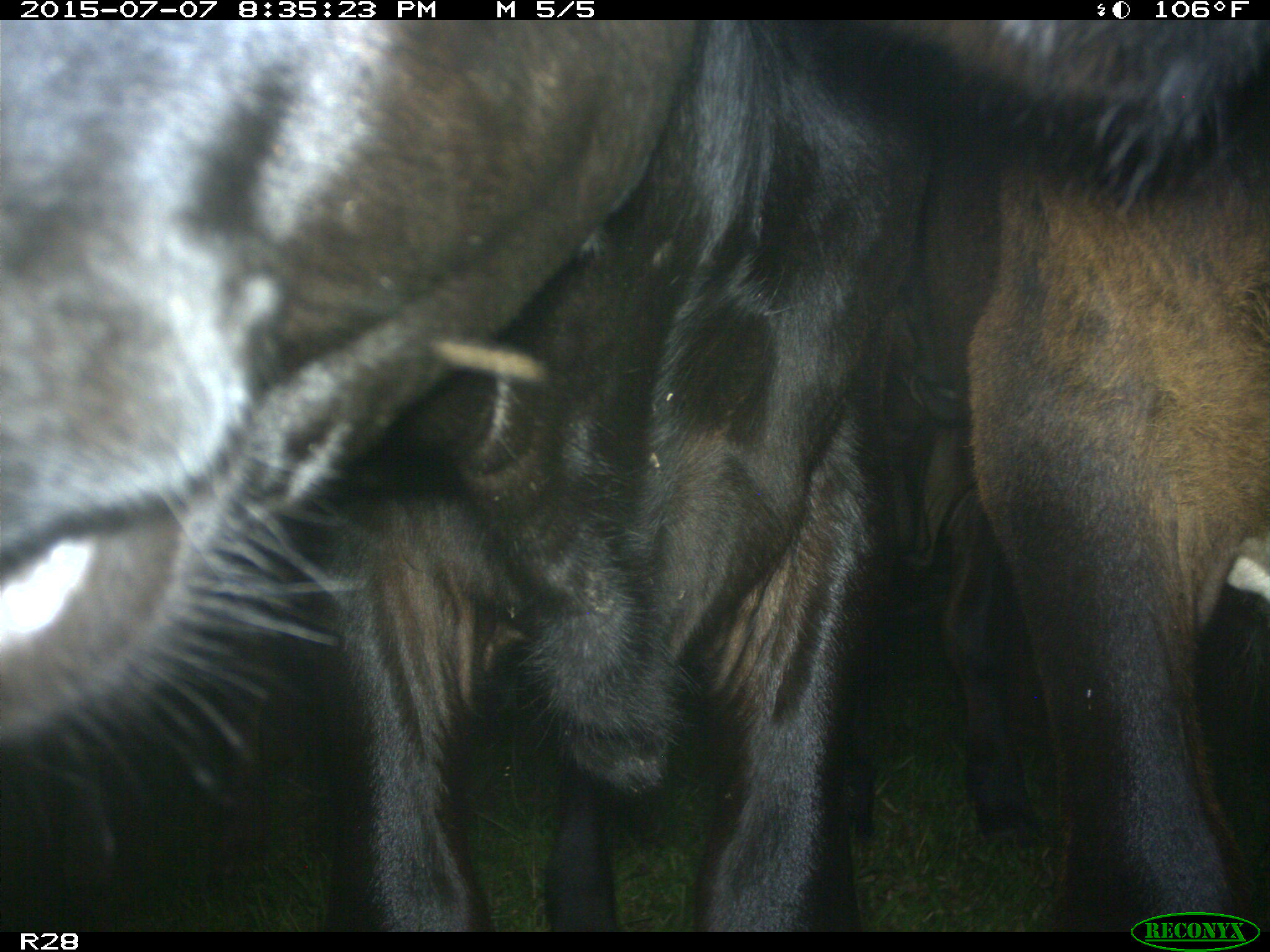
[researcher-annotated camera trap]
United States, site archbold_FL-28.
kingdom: Animalia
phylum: Chordata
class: Mammalia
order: Artiodactyla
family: Bovidae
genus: Bos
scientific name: Bos taurus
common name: domestic cow